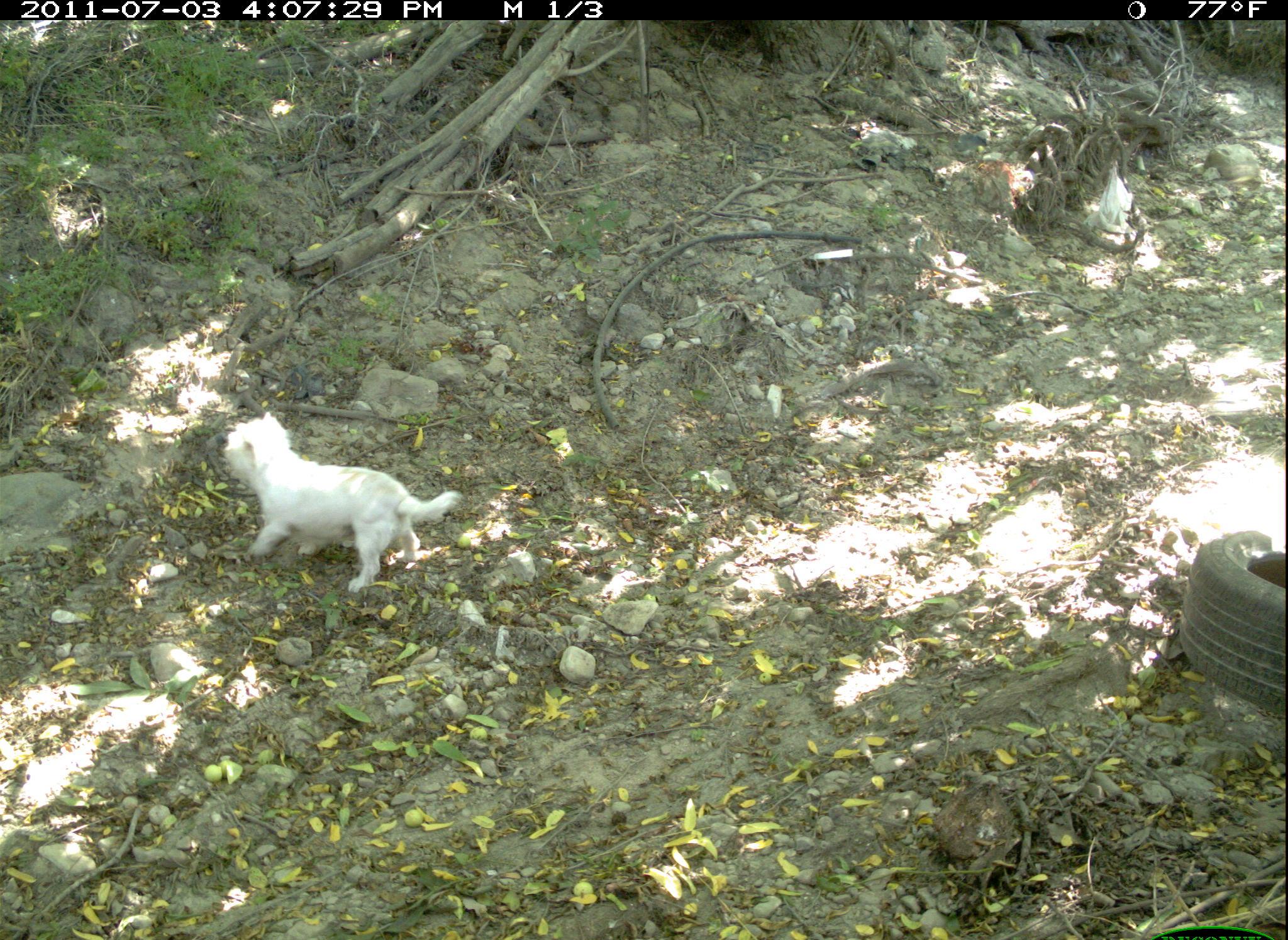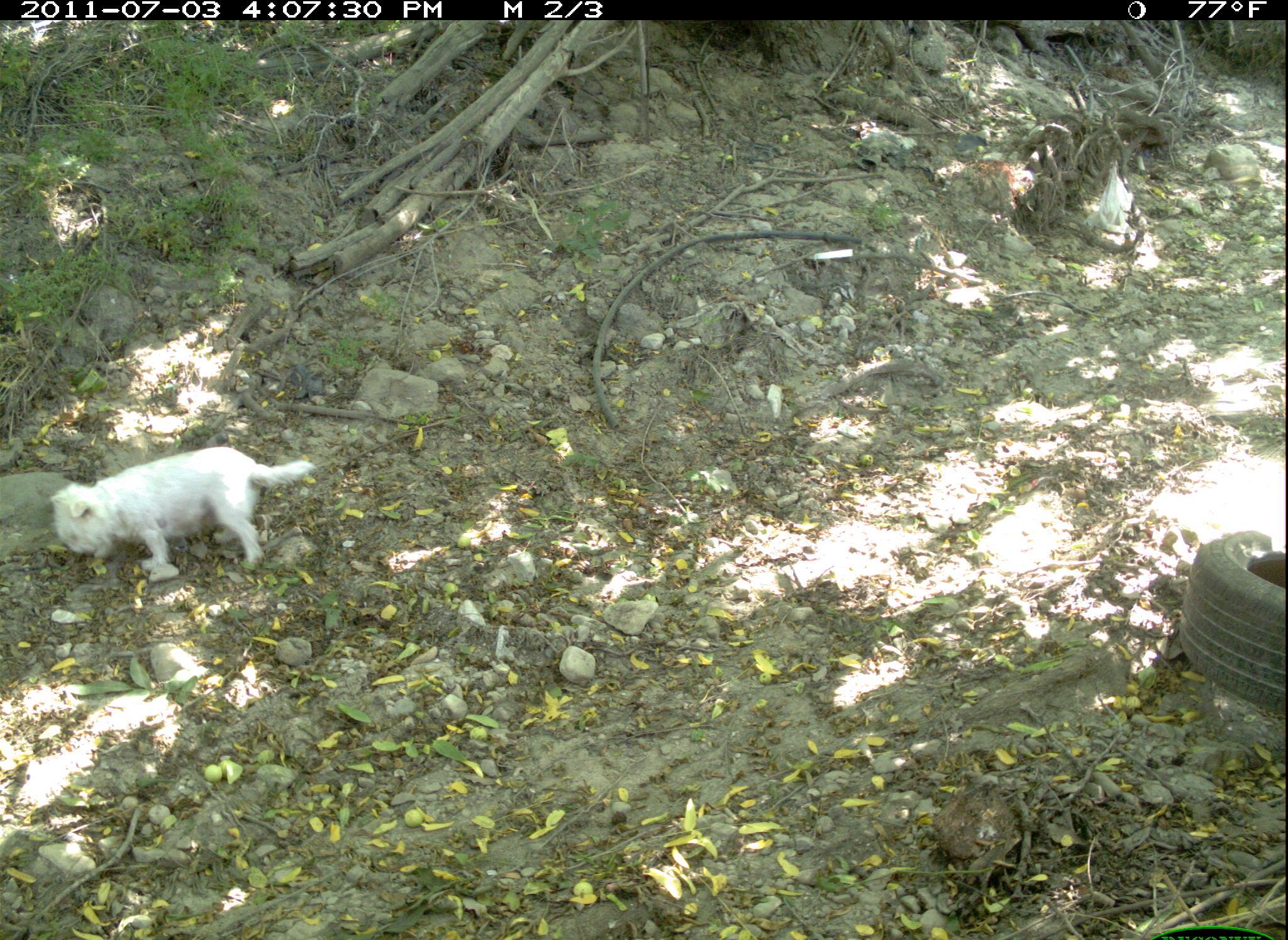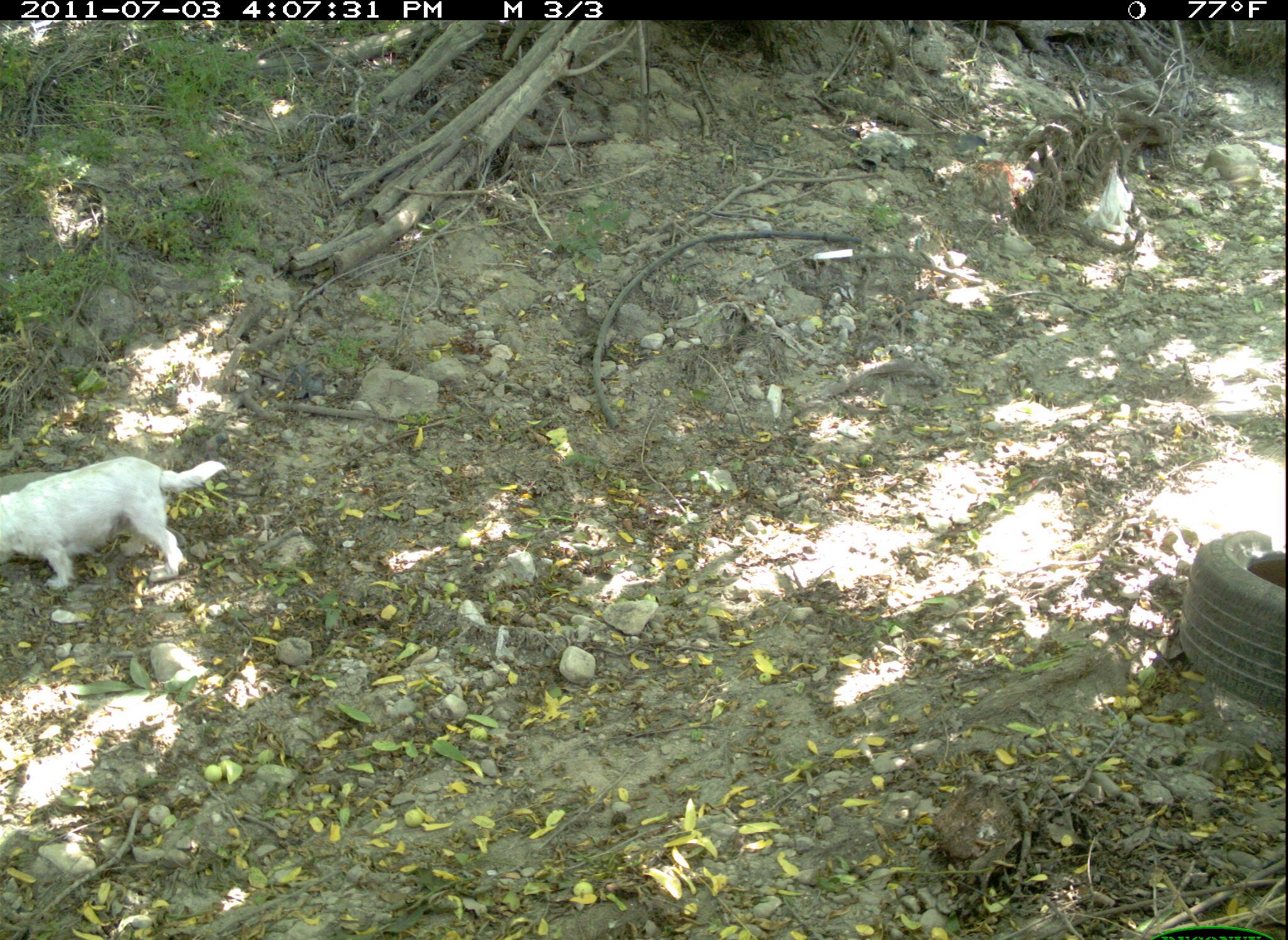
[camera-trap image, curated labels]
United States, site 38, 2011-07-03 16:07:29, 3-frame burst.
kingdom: Animalia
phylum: Chordata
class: Mammalia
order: Carnivora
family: Canidae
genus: Canis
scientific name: Canis familiaris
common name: domestic dog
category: dog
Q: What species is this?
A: Dog (domestic dog) (Canis familiaris).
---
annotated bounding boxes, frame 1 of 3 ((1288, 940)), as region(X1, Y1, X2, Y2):
dog: region(195, 388, 477, 620)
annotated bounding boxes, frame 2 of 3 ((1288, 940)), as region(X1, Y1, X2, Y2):
dog: region(47, 430, 322, 609)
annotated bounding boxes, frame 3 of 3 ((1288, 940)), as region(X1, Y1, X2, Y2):
dog: region(0, 399, 237, 622)